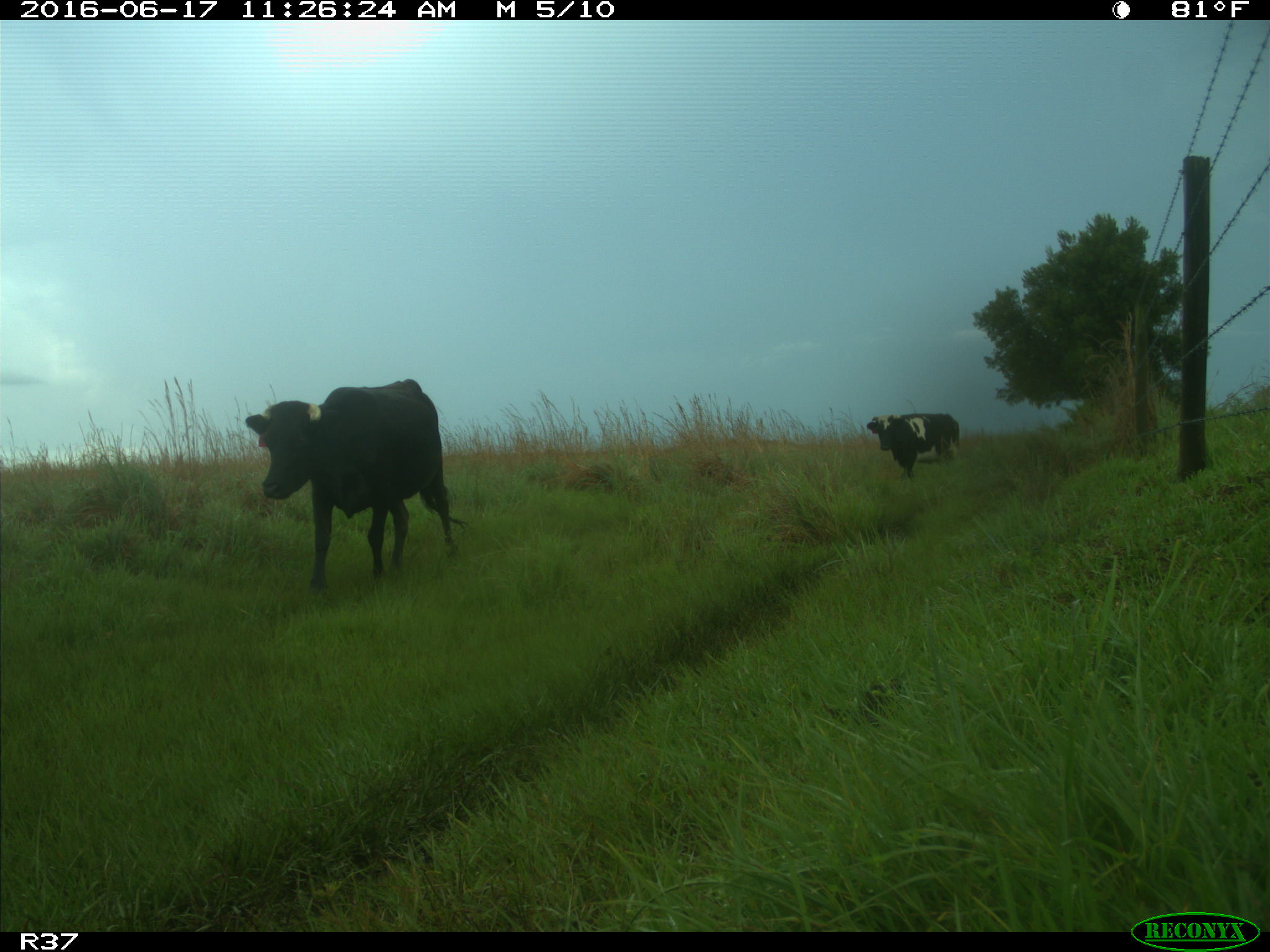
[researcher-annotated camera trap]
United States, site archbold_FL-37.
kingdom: Animalia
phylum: Chordata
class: Mammalia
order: Artiodactyla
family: Bovidae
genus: Bos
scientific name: Bos taurus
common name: domestic cow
Bos taurus (domestic cow).